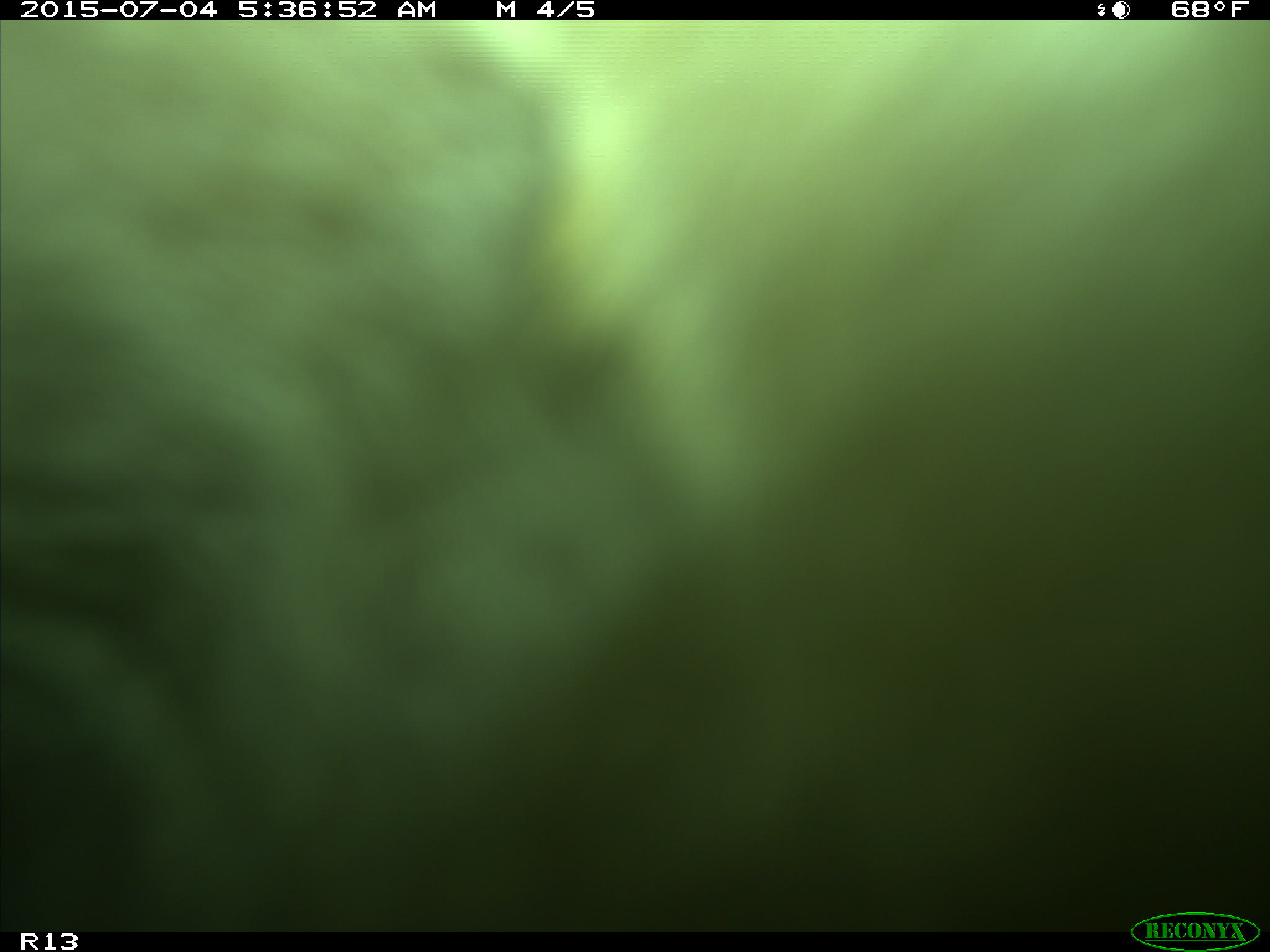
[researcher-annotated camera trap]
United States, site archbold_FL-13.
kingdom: Animalia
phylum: Chordata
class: Mammalia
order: Artiodactyla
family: Bovidae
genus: Bos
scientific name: Bos taurus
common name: domestic cow